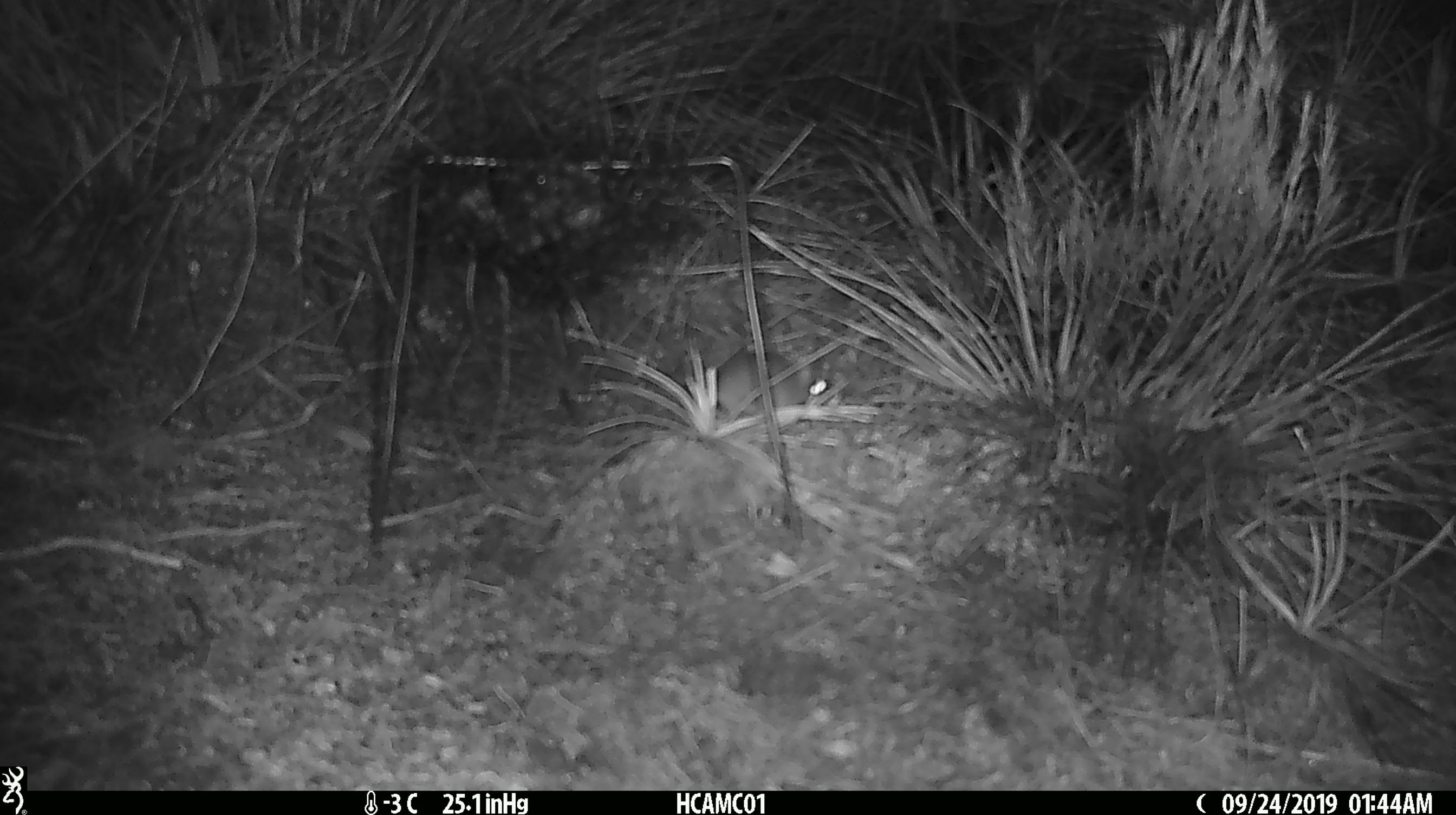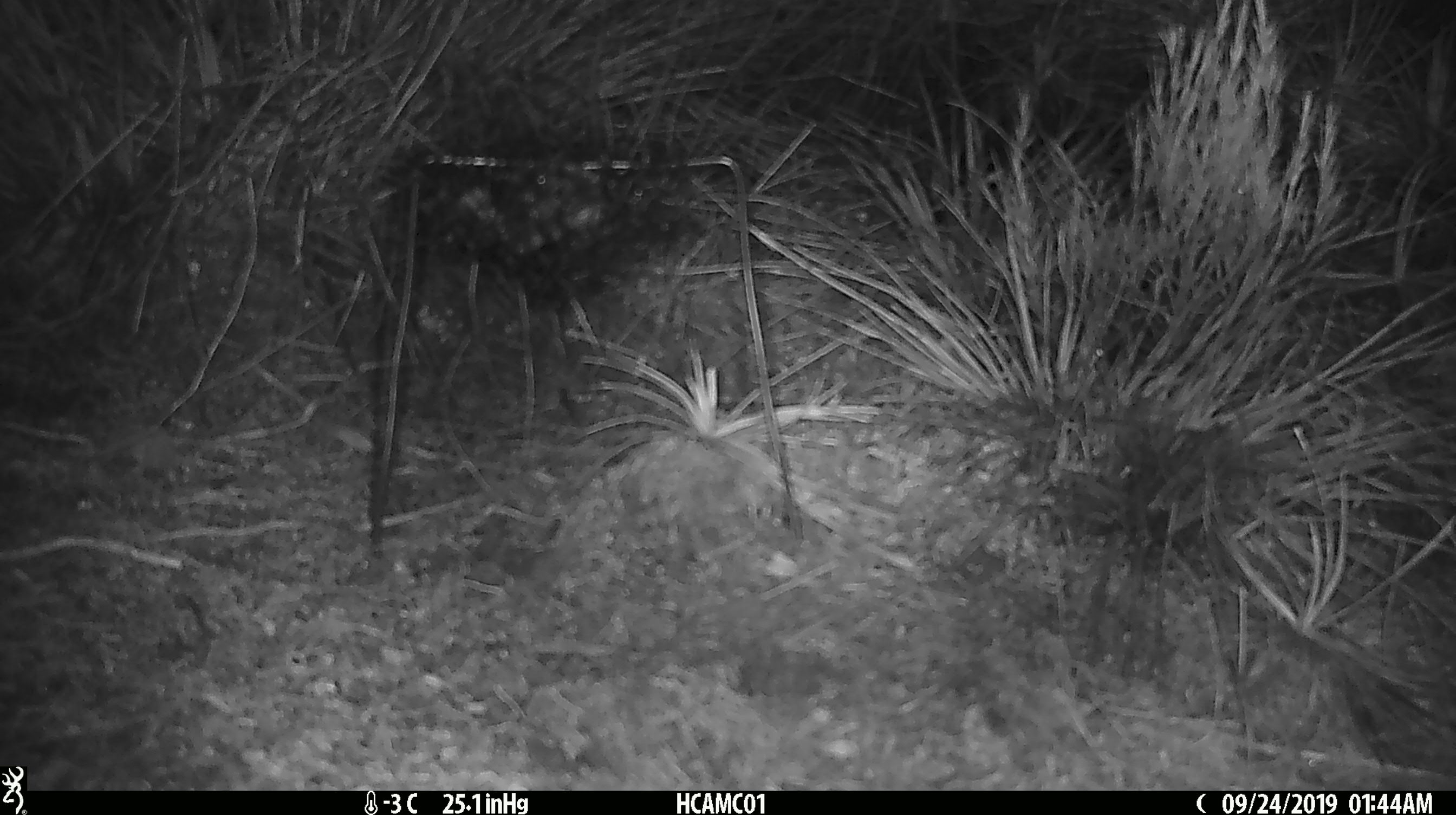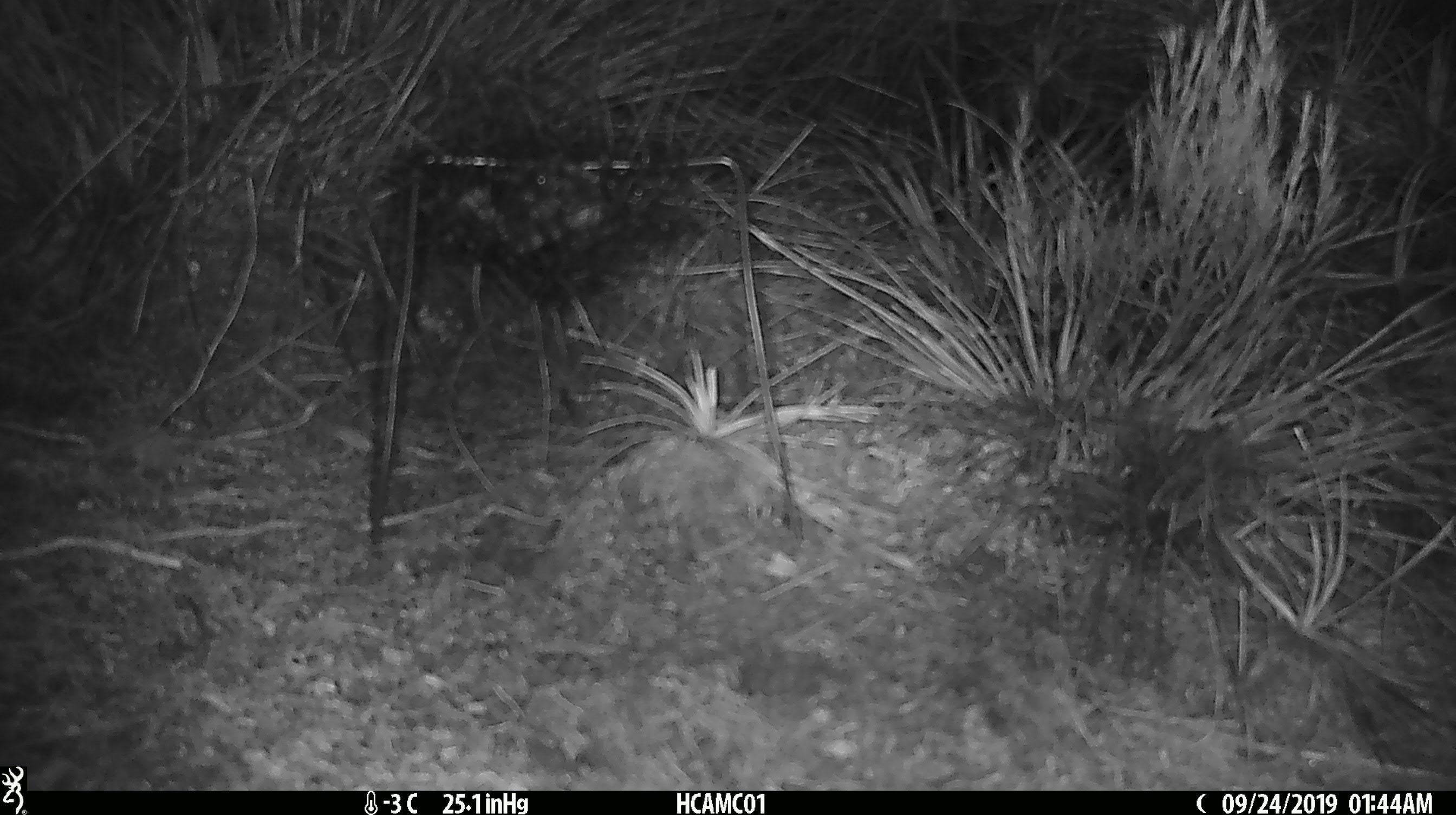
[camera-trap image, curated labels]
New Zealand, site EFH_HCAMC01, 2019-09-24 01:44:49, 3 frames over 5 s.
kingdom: Animalia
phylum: Chordata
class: Mammalia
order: Rodentia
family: Muridae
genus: Mus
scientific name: Mus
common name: mouse